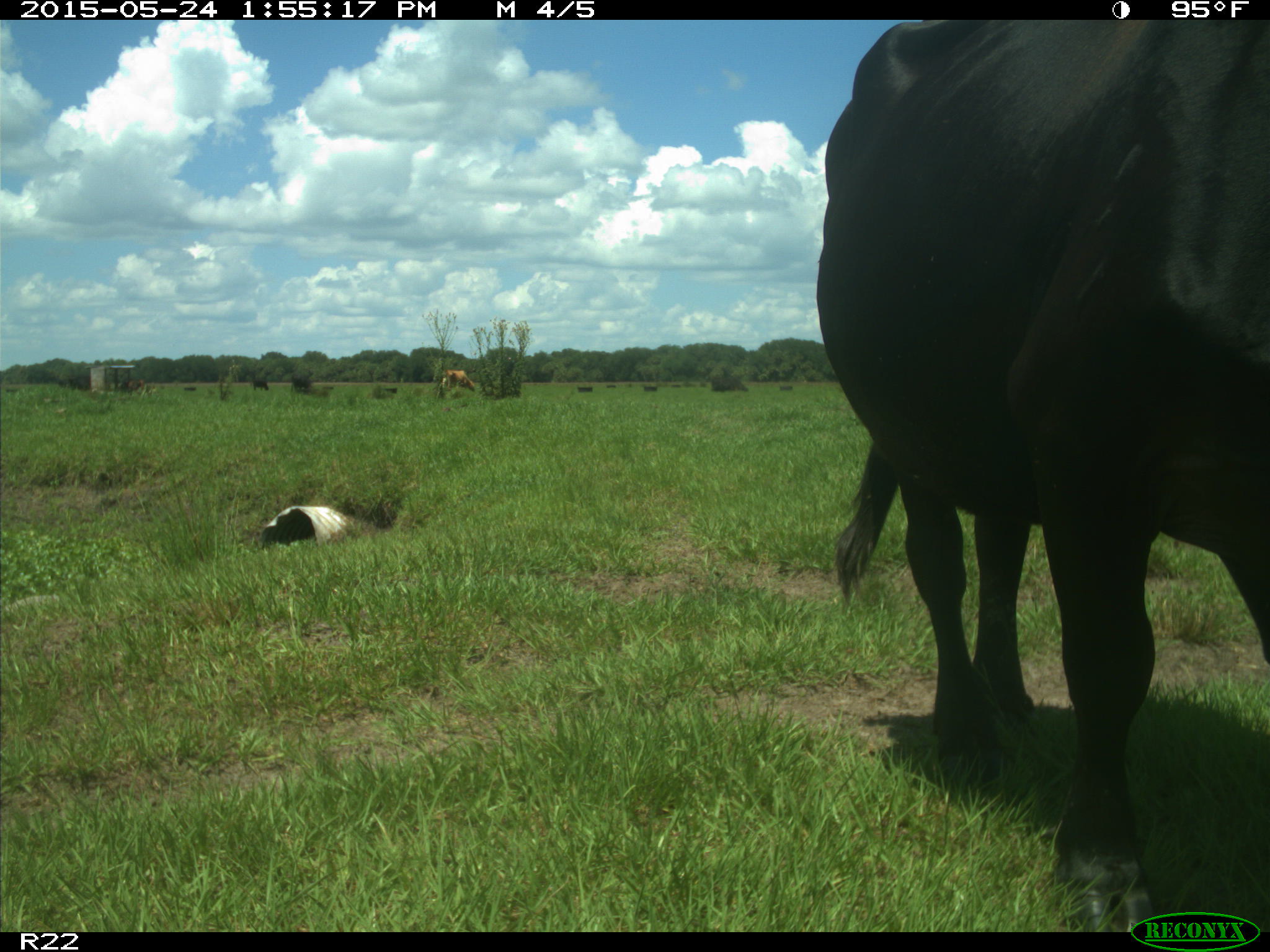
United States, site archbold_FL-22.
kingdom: Animalia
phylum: Chordata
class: Mammalia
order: Artiodactyla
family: Bovidae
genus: Bos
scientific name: Bos taurus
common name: domestic cow